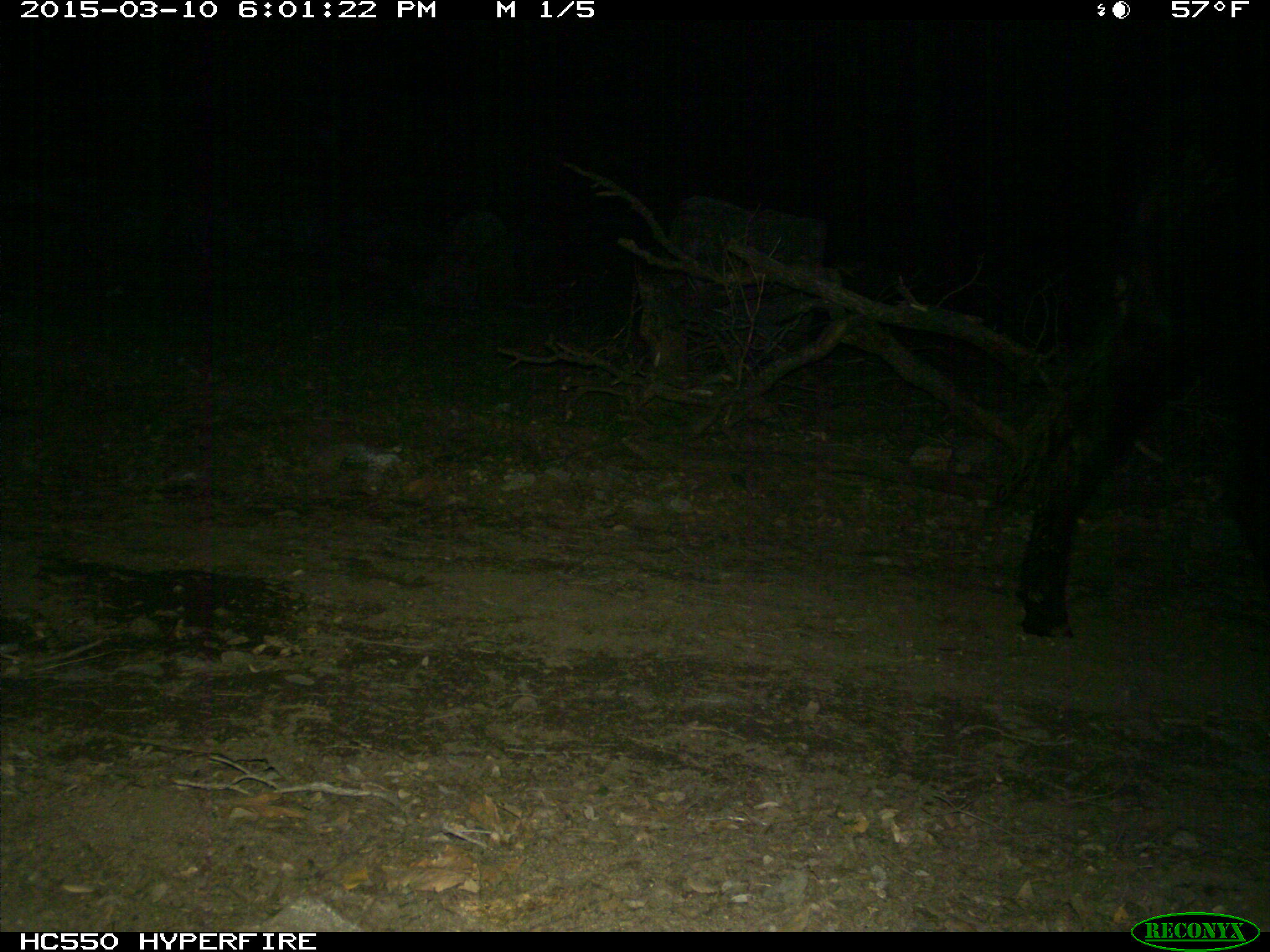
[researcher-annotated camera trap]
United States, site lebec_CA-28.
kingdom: Animalia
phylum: Chordata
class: Mammalia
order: Artiodactyla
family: Bovidae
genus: Bos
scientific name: Bos taurus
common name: domestic cow